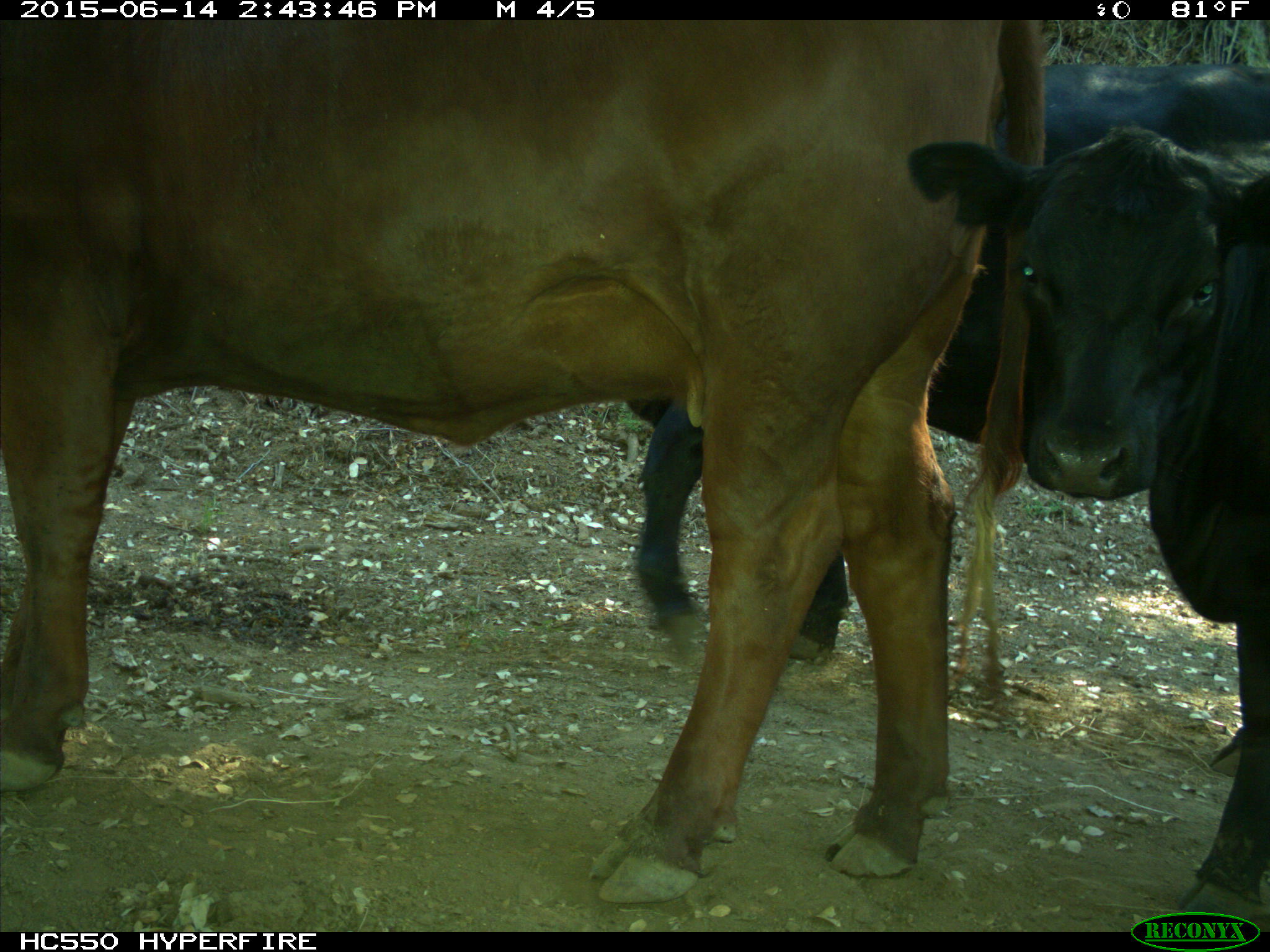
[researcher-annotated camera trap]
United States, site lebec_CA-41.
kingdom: Animalia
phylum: Chordata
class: Mammalia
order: Artiodactyla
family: Bovidae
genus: Bos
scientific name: Bos taurus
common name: domestic cow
Bos taurus (domestic cow).